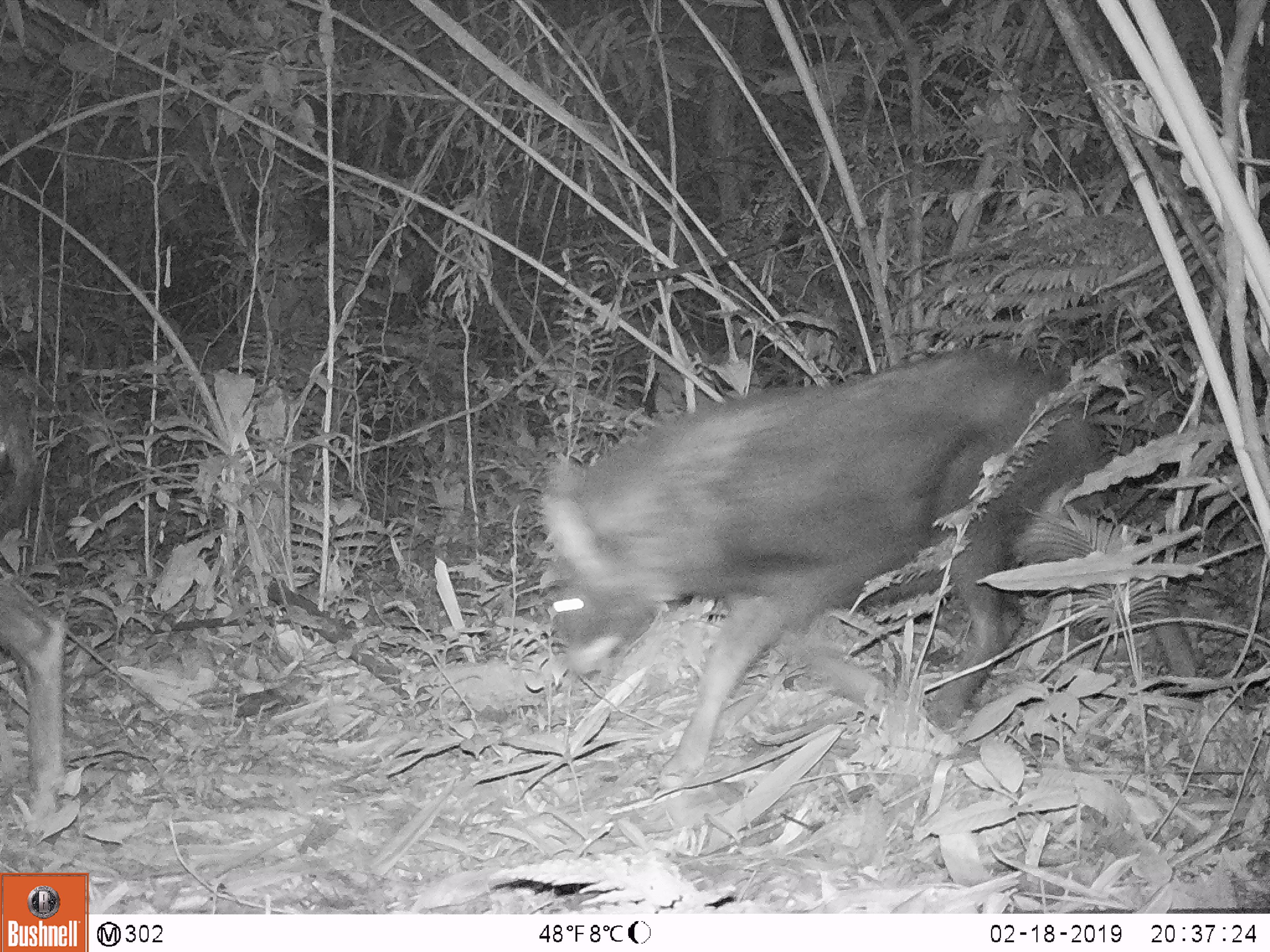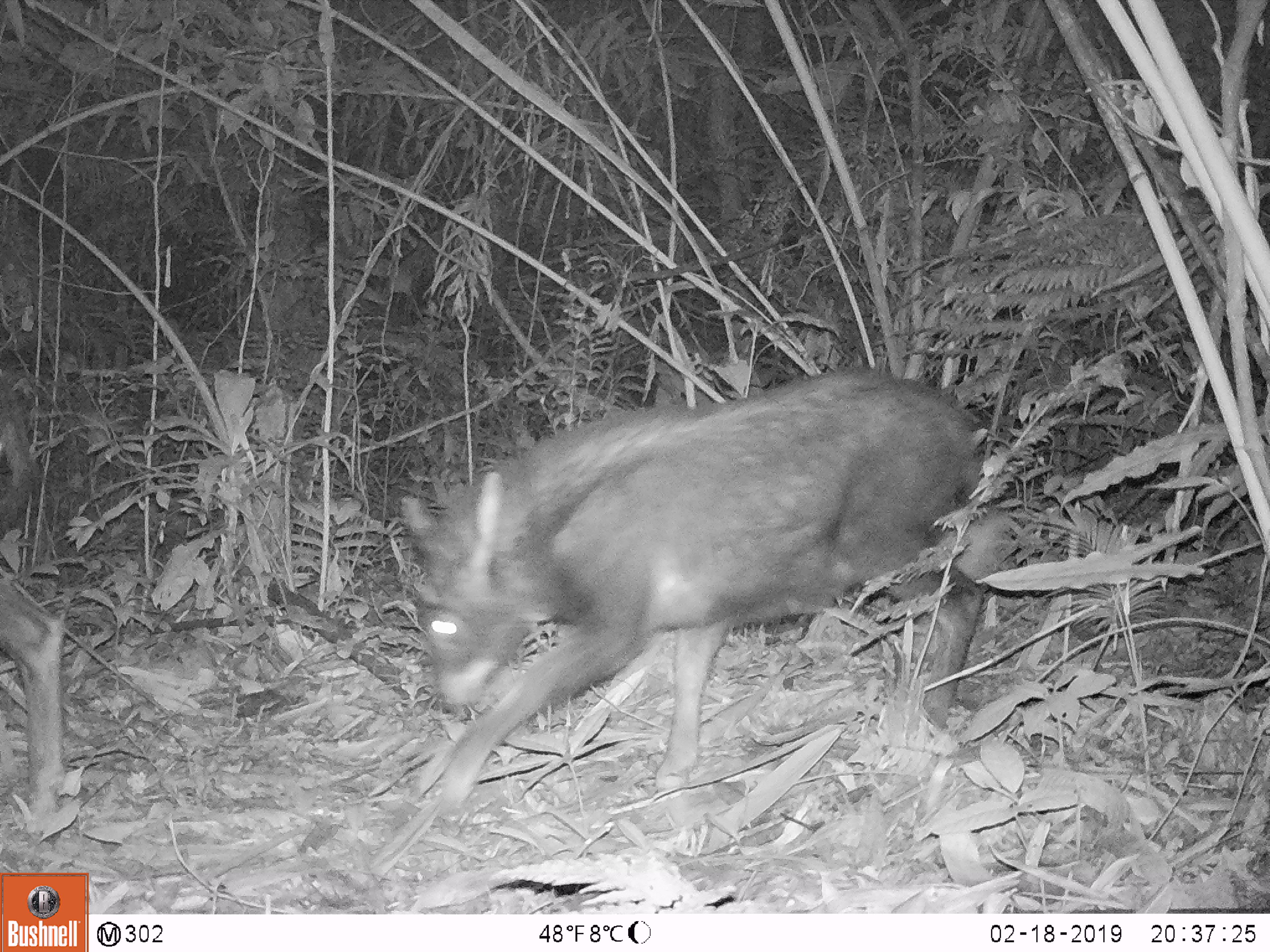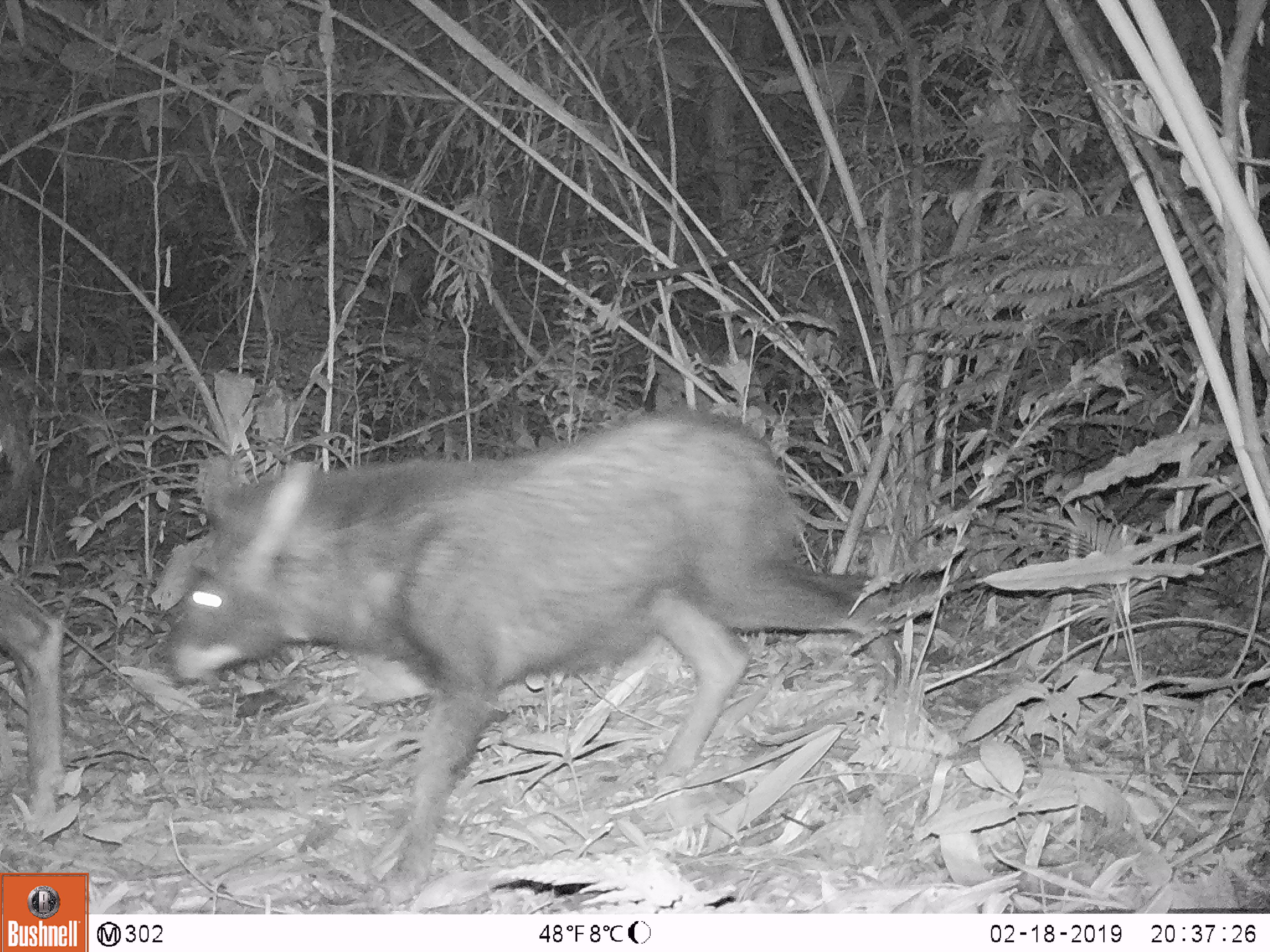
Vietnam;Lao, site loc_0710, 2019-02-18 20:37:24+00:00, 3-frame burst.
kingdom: Animalia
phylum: Chordata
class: Mammalia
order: Artiodactyla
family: Bovidae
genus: Capricornis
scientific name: Capricornis sumatraensis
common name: chinese serow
Chinese serow (Capricornis sumatraensis). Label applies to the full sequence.